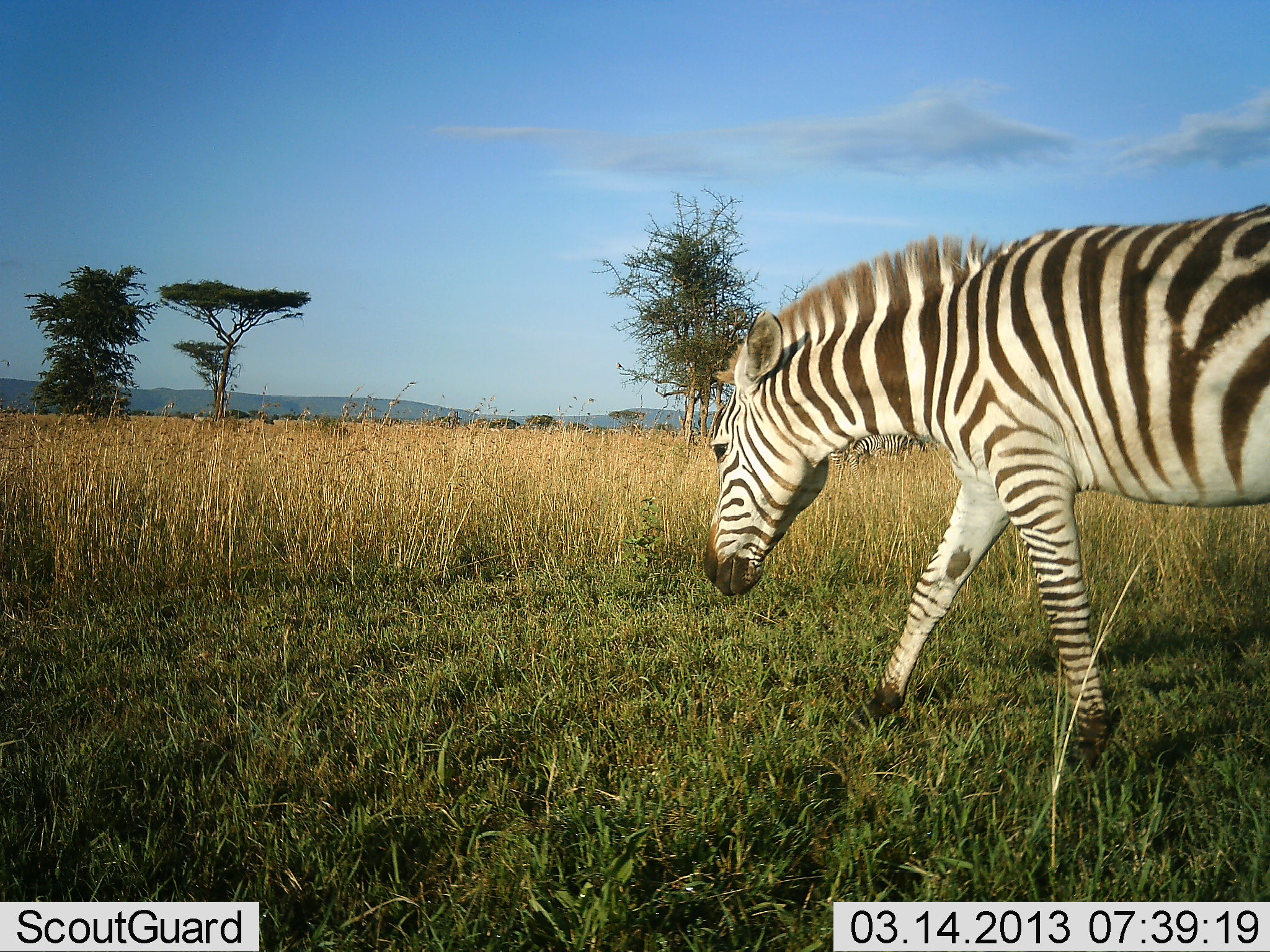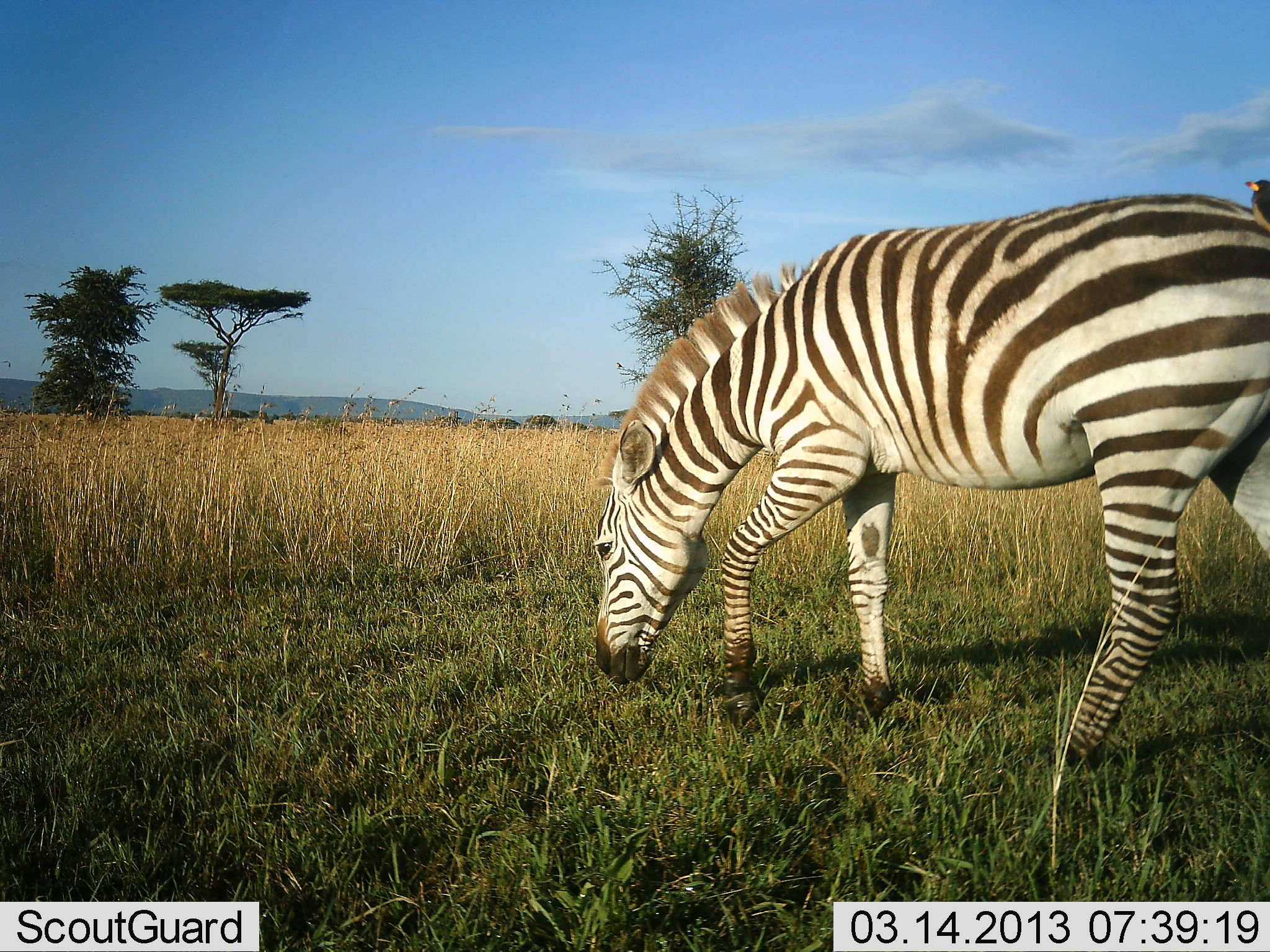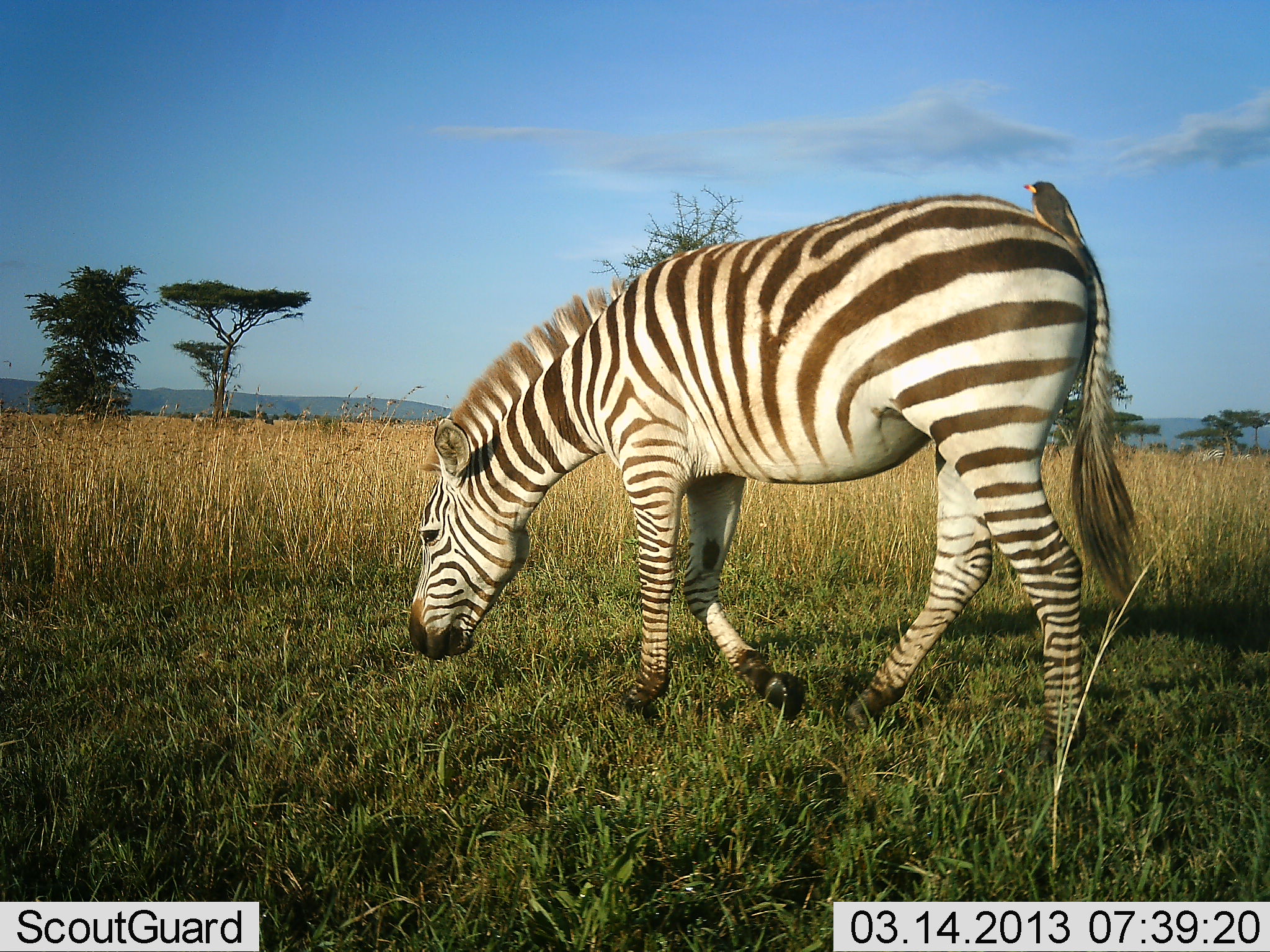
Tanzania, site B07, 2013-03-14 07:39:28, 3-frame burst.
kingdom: Animalia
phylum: Chordata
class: Mammalia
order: Perissodactyla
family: Equidae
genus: Equus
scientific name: Equus quagga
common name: plains zebra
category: zebra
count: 1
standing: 5%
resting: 0%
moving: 65%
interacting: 0%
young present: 0%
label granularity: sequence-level